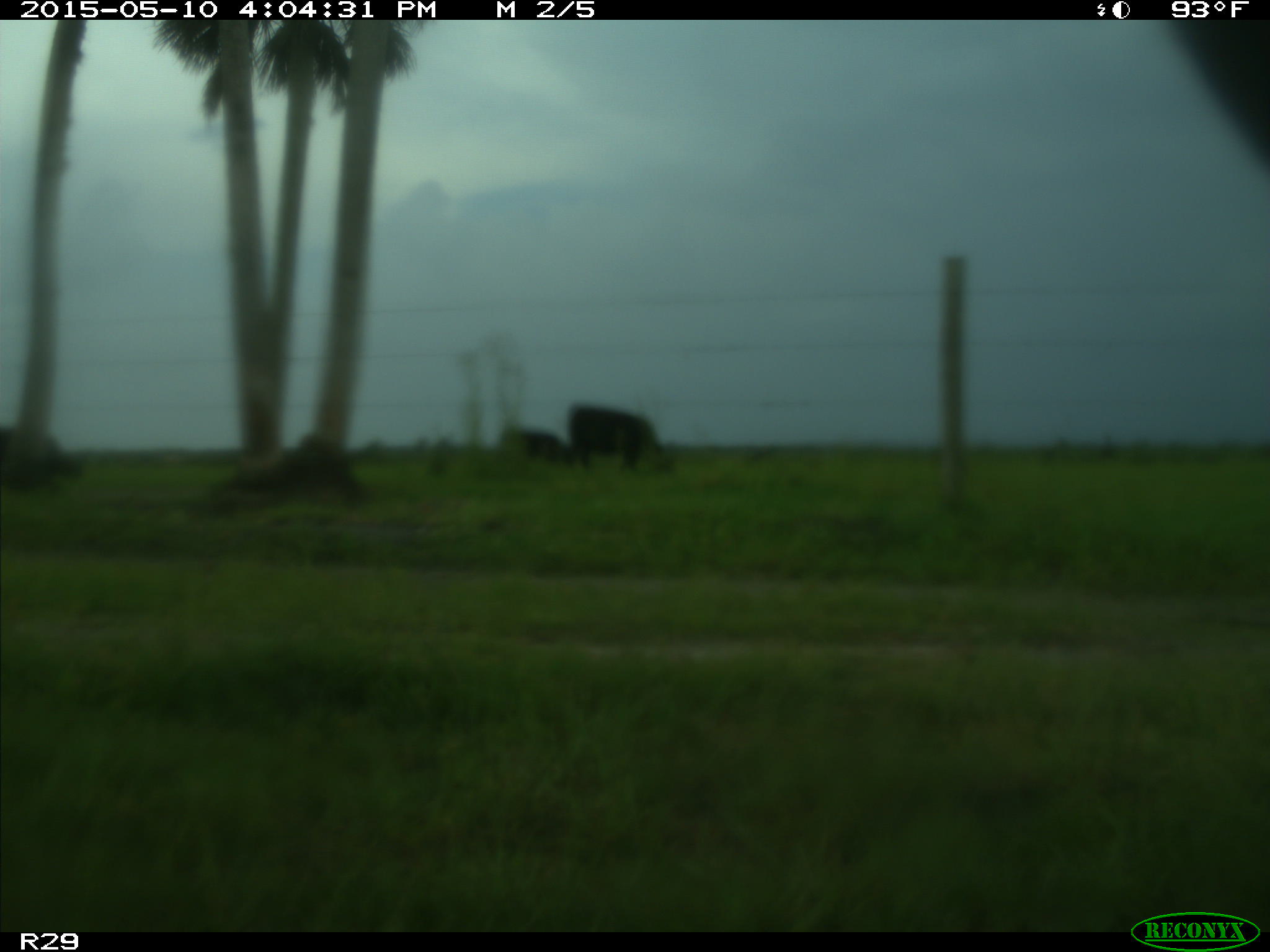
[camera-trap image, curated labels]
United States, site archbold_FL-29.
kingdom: Animalia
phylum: Chordata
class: Mammalia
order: Artiodactyla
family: Bovidae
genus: Bos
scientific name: Bos taurus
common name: domestic cow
Bos taurus (domestic cow).